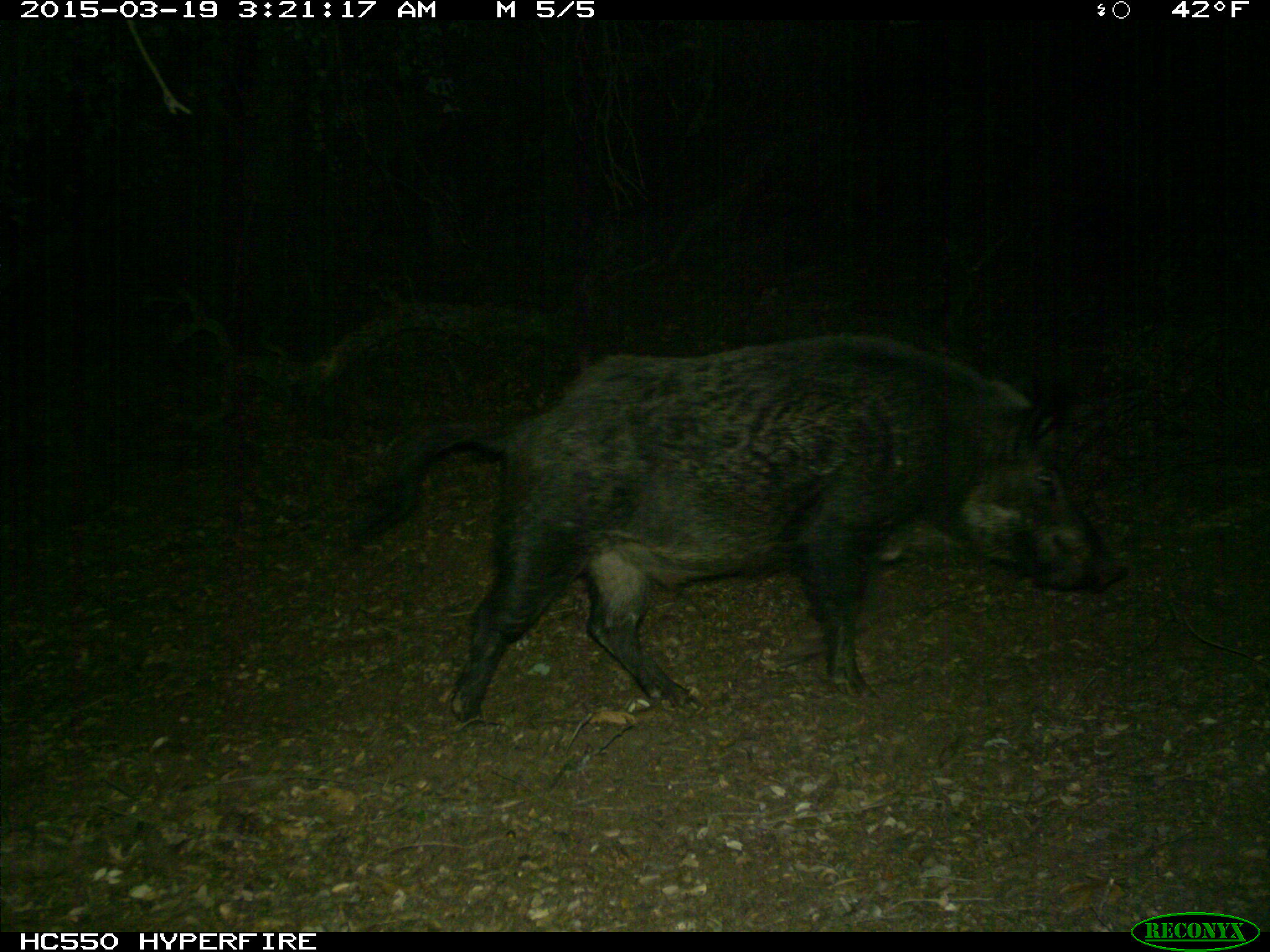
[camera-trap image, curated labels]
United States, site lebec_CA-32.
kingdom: Animalia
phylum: Chordata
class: Mammalia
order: Artiodactyla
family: Suidae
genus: Sus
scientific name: Sus scrofa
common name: wild boar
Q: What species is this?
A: Sus scrofa (wild boar).